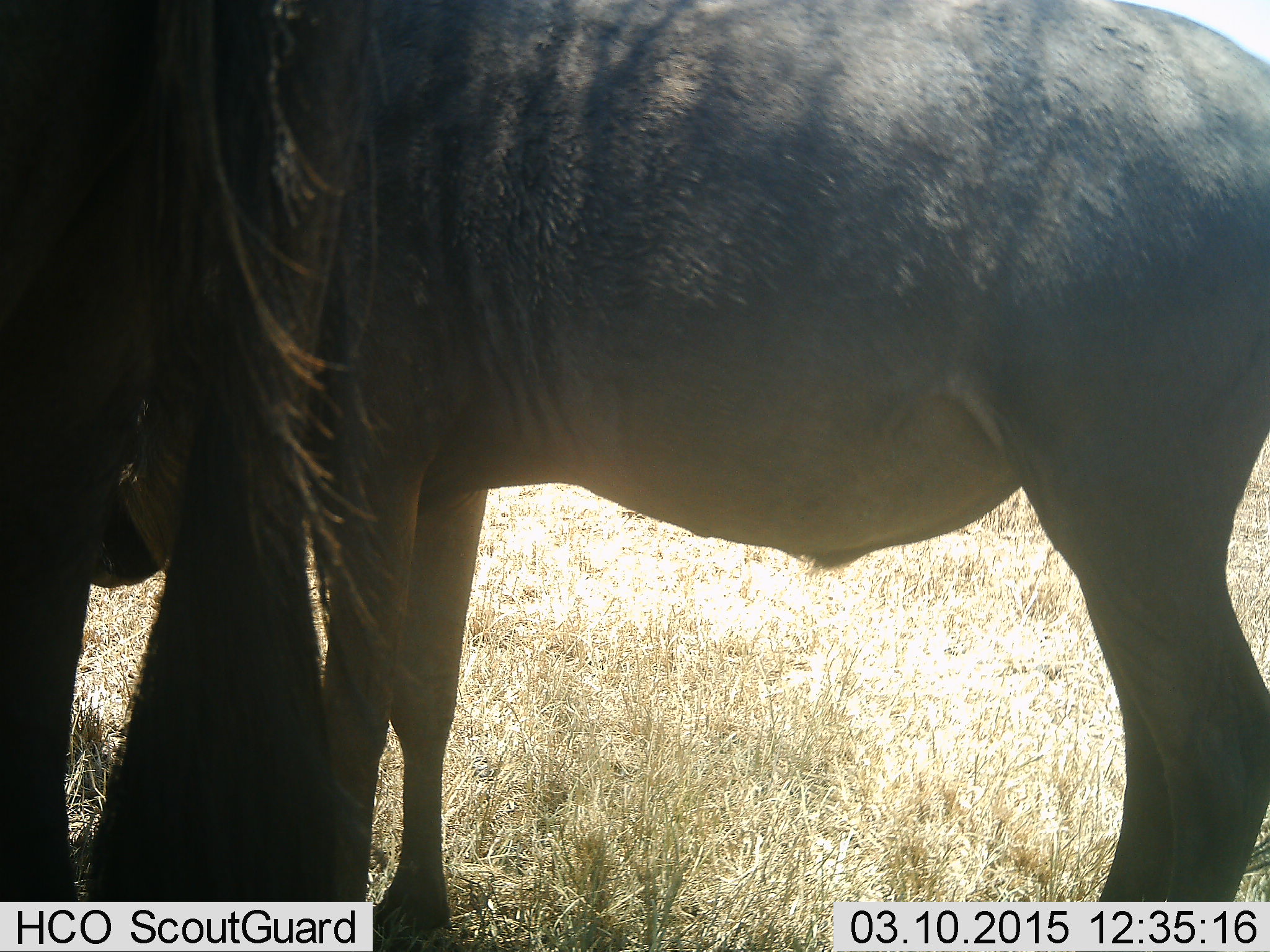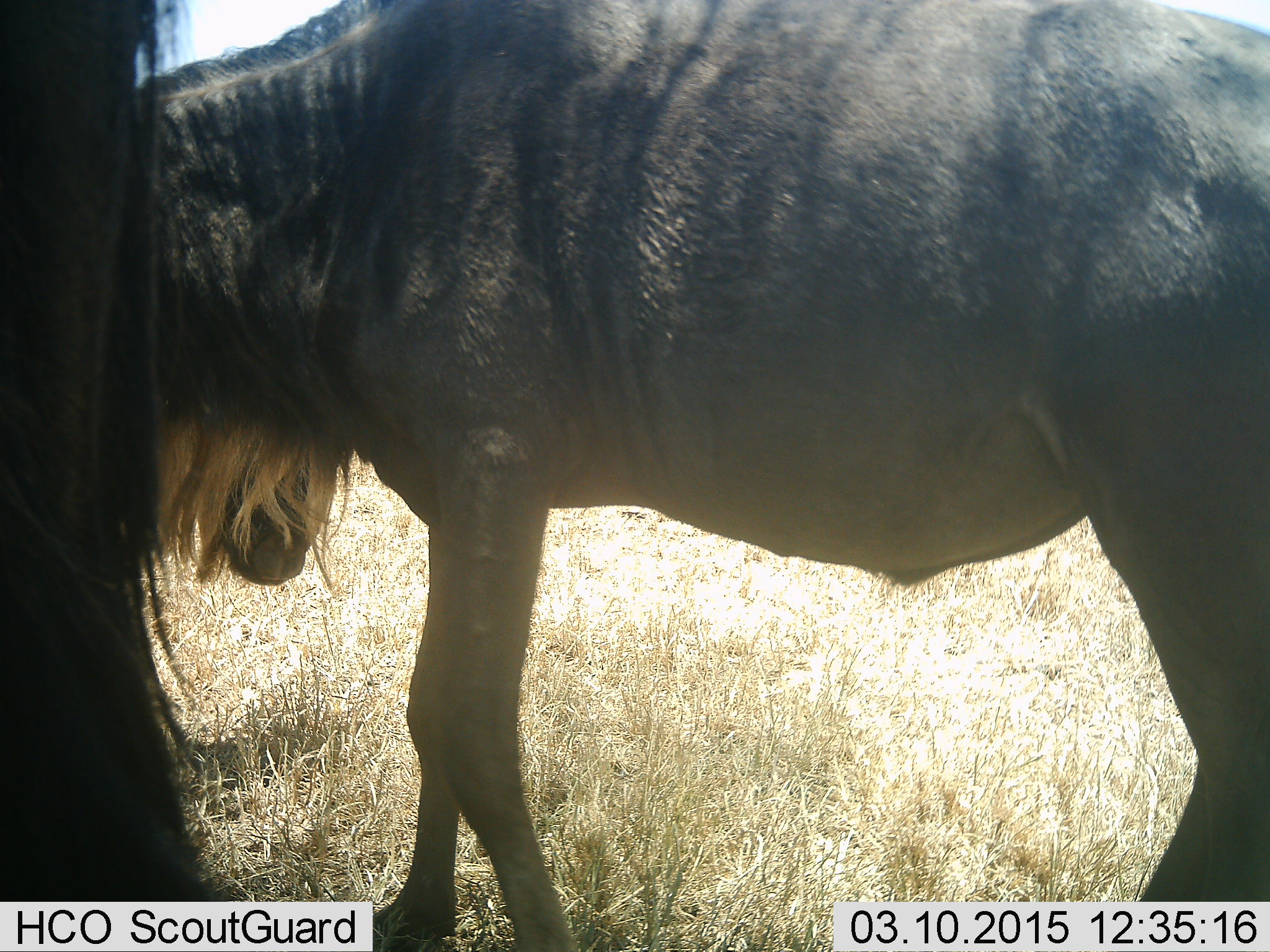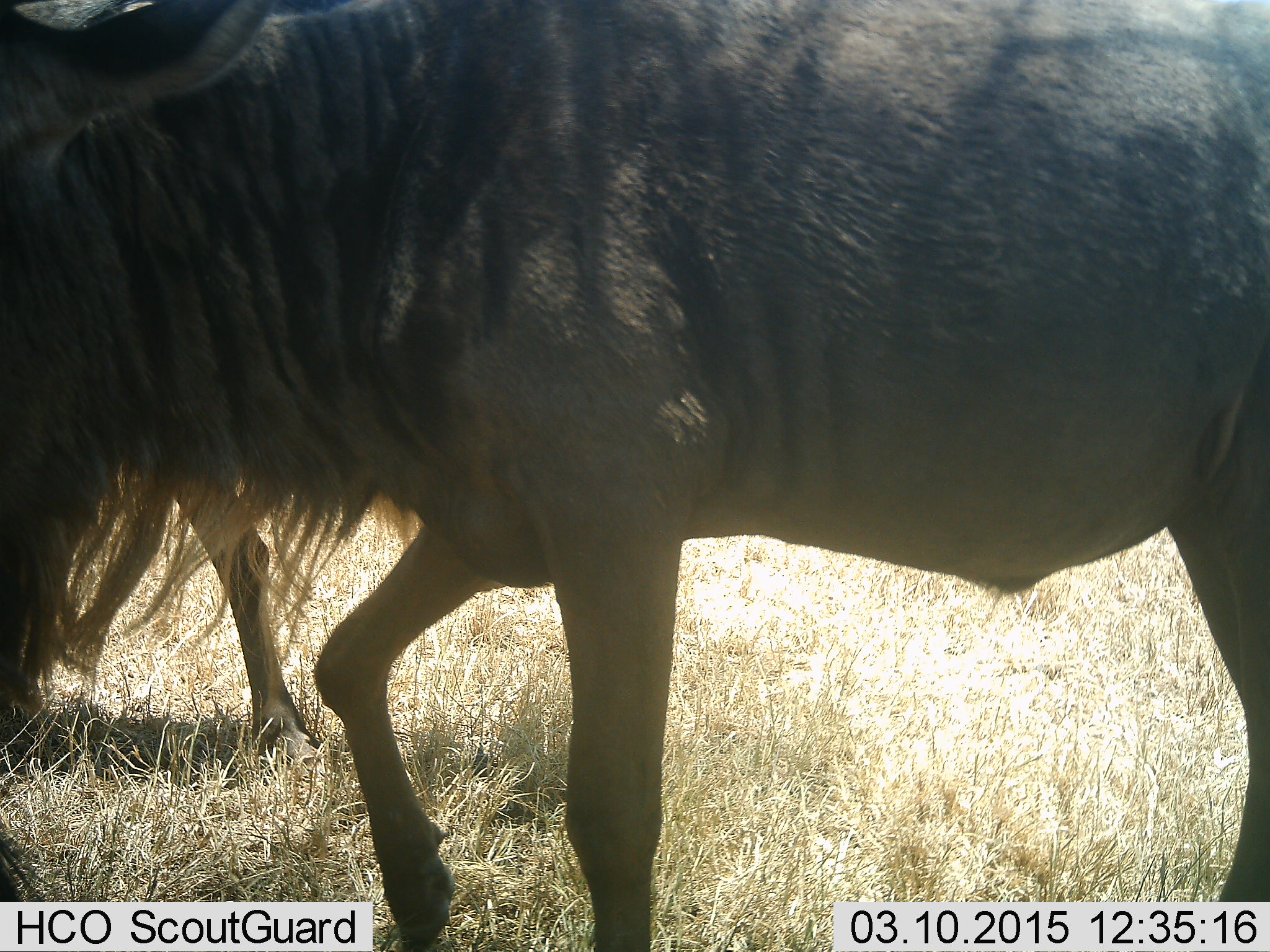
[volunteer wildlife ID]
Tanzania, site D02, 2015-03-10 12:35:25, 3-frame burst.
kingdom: Animalia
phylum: Chordata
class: Mammalia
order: Artiodactyla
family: Bovidae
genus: Connochaetes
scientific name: Connochaetes taurinus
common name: blue wildebeest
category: wildebeest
Wildebeest (blue wildebeest) (Connochaetes taurinus), count 2. Behavior (volunteer vote fractions): standing 20%, resting 0%, moving 80%, interacting 0%. Young present (vote fraction): 10%. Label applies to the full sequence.